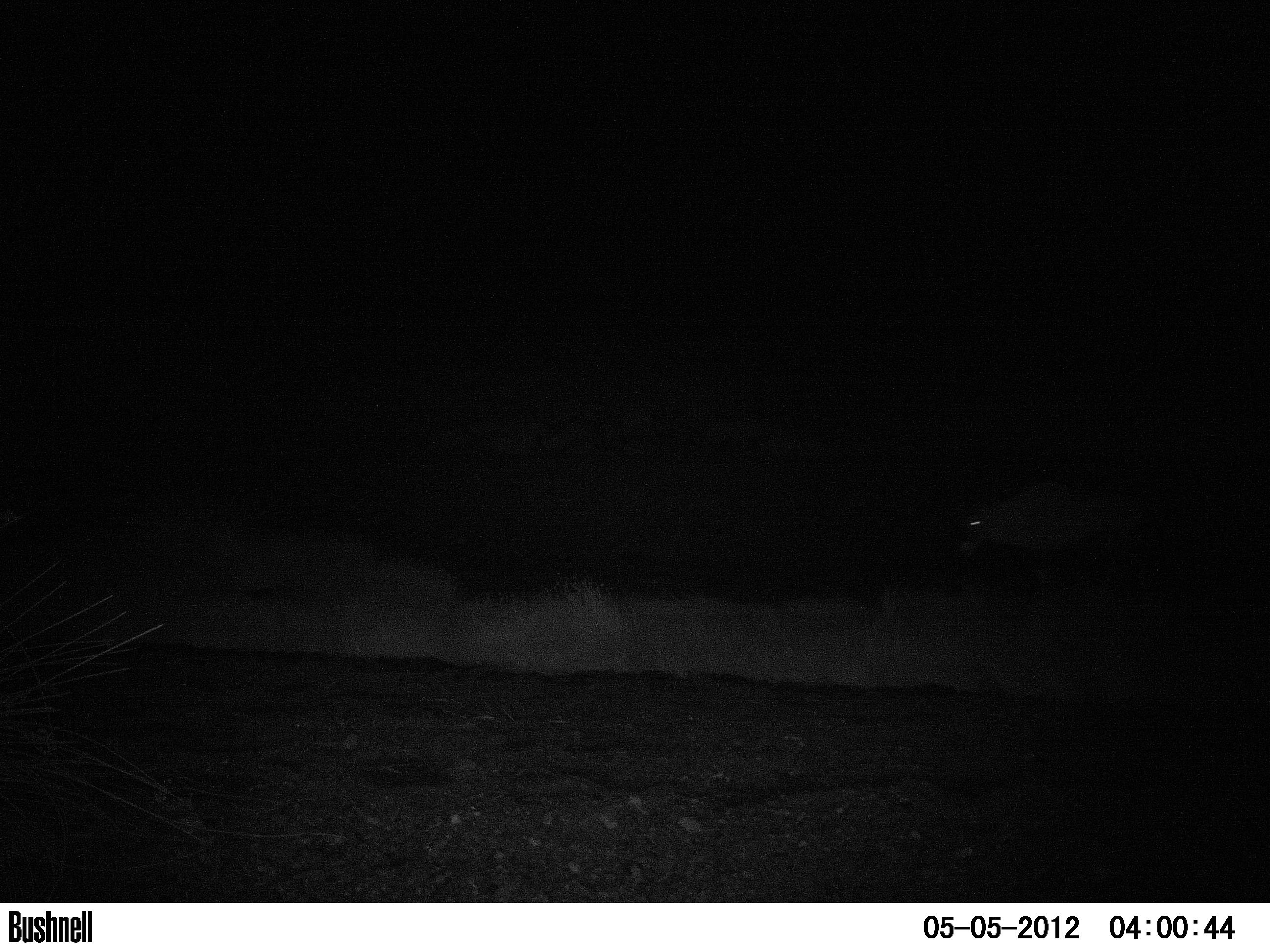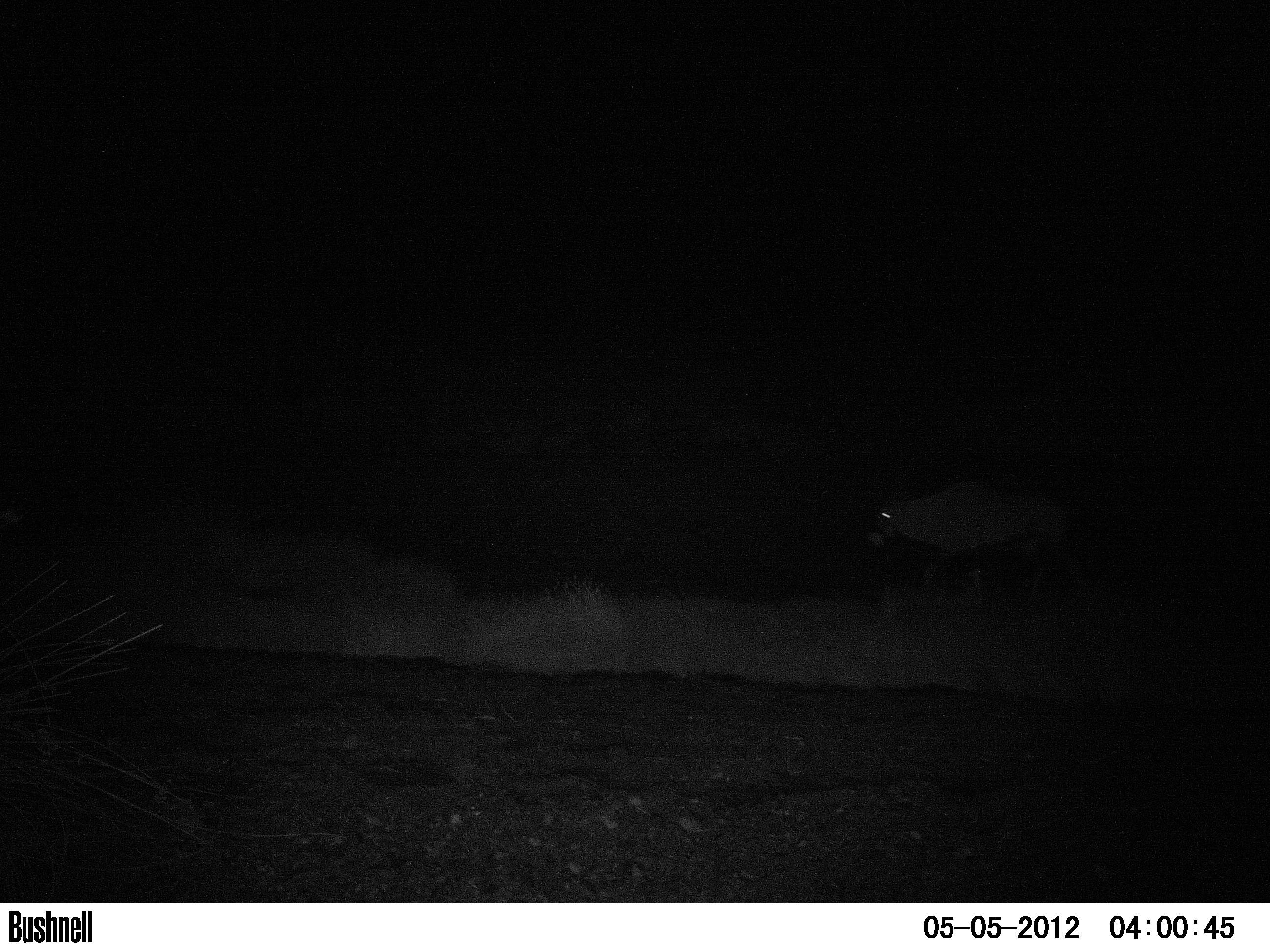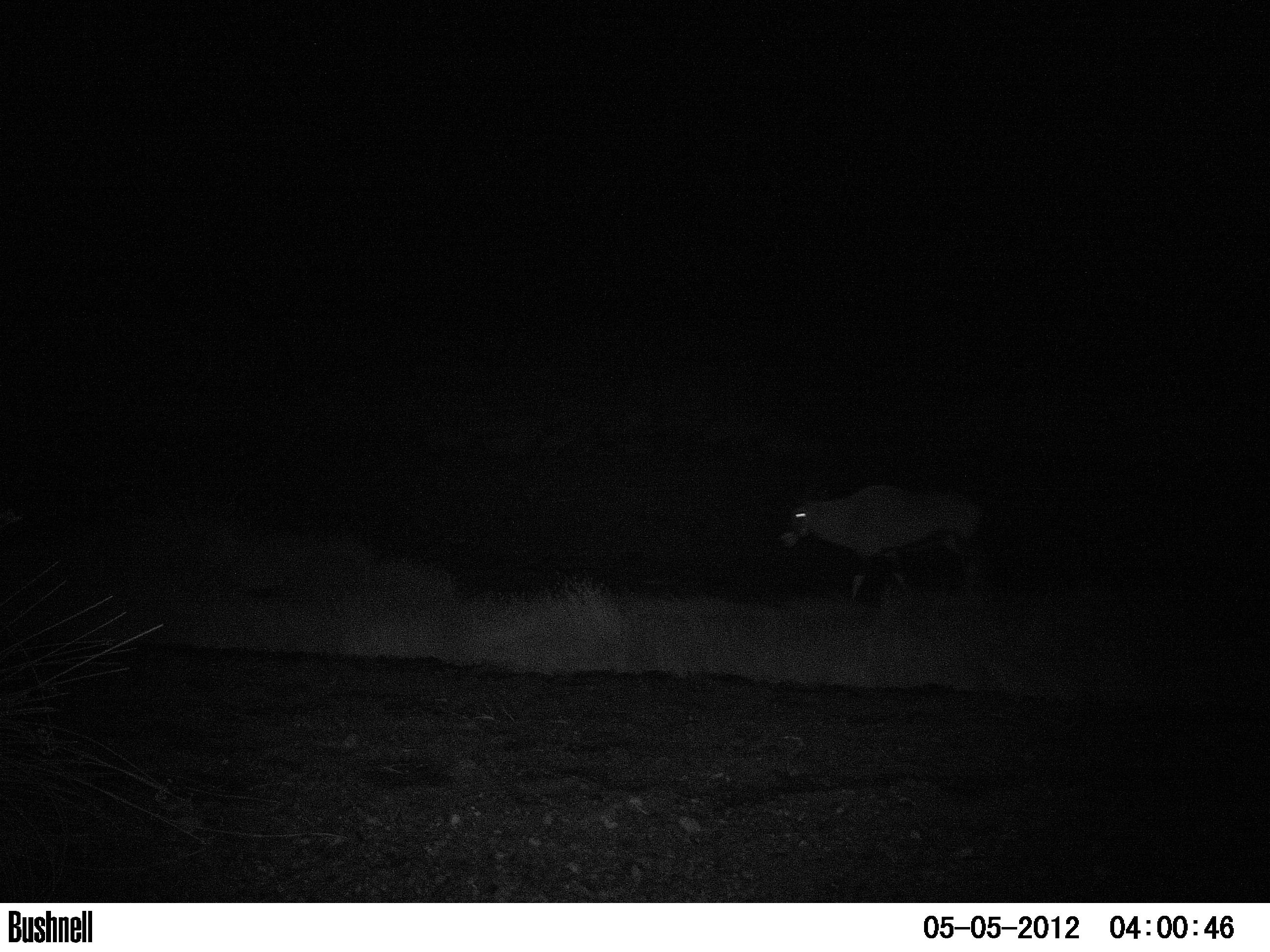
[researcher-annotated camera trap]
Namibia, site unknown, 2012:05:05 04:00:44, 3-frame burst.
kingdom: Animalia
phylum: Chordata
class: Mammalia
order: Artiodactyla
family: Bovidae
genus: Oryx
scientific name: Oryx gazella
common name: gemsbok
Oryx gazella (gemsbok).